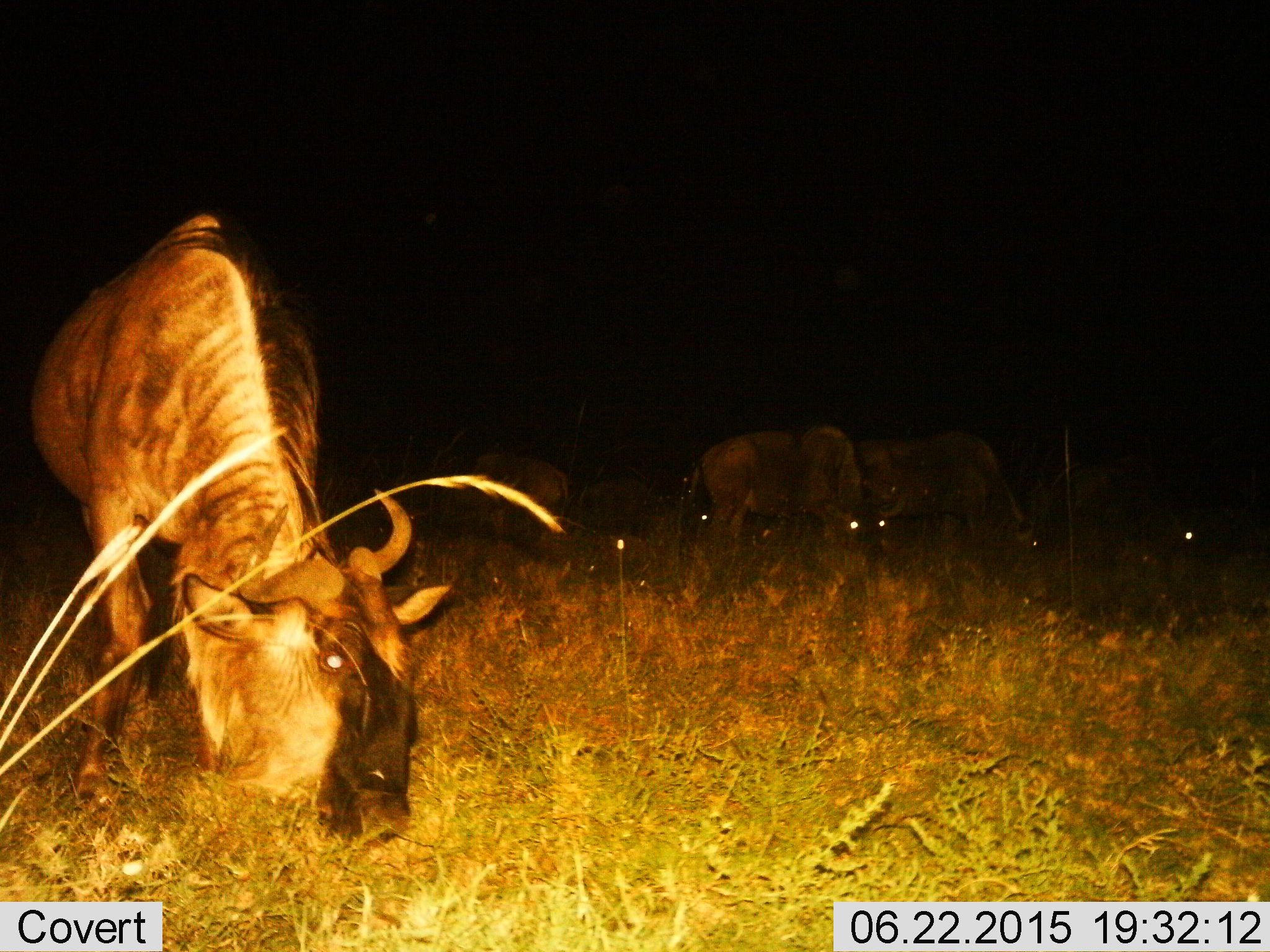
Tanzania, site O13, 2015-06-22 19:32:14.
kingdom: Animalia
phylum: Chordata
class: Mammalia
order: Artiodactyla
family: Bovidae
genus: Connochaetes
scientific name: Connochaetes taurinus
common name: blue wildebeest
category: wildebeest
Wildebeest (blue wildebeest) (Connochaetes taurinus), count 6. Behavior (volunteer vote fractions): standing 40%, resting 0%, moving 0%, interacting 0%. Young present (vote fraction): 0%. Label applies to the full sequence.